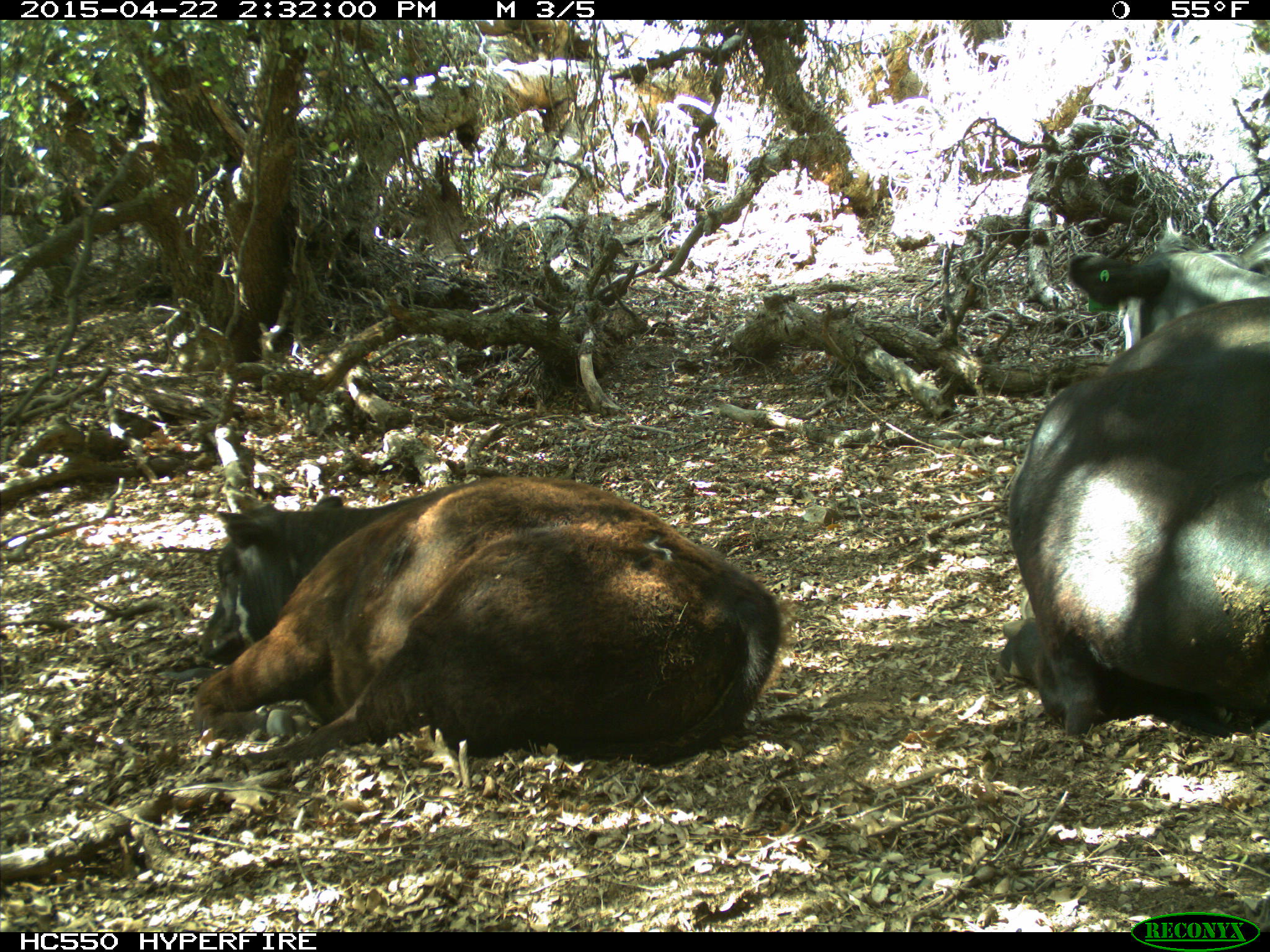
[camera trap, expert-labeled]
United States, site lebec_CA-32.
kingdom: Animalia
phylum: Chordata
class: Mammalia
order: Artiodactyla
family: Bovidae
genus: Bos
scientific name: Bos taurus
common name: domestic cow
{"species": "Bos taurus (domestic cow)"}